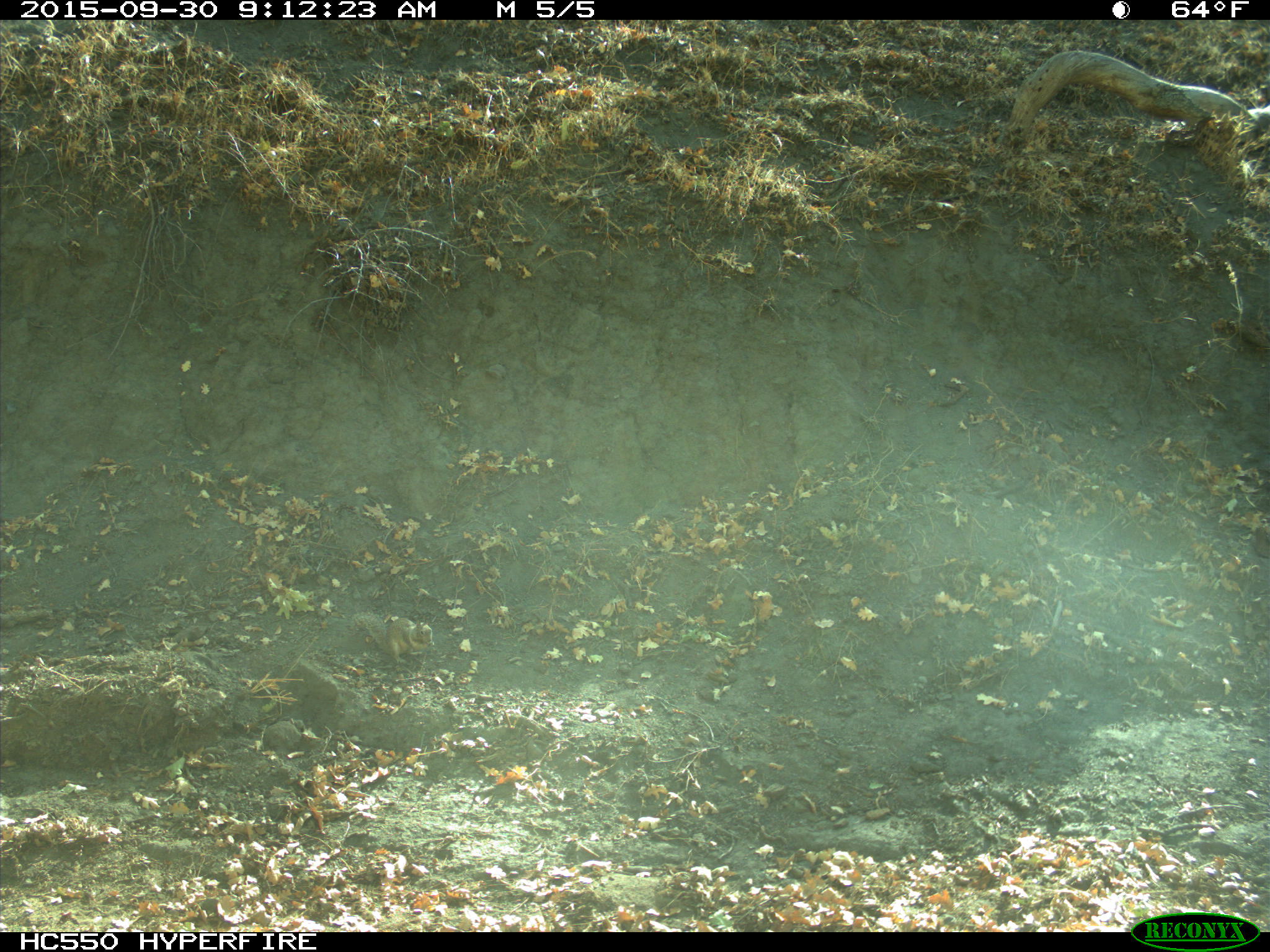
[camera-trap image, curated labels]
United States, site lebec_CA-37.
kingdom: Animalia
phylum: Chordata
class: Mammalia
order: Rodentia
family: Sciuridae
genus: Otospermophilus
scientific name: Otospermophilus beecheyi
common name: california ground squirrel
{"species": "Otospermophilus beecheyi (california ground squirrel)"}